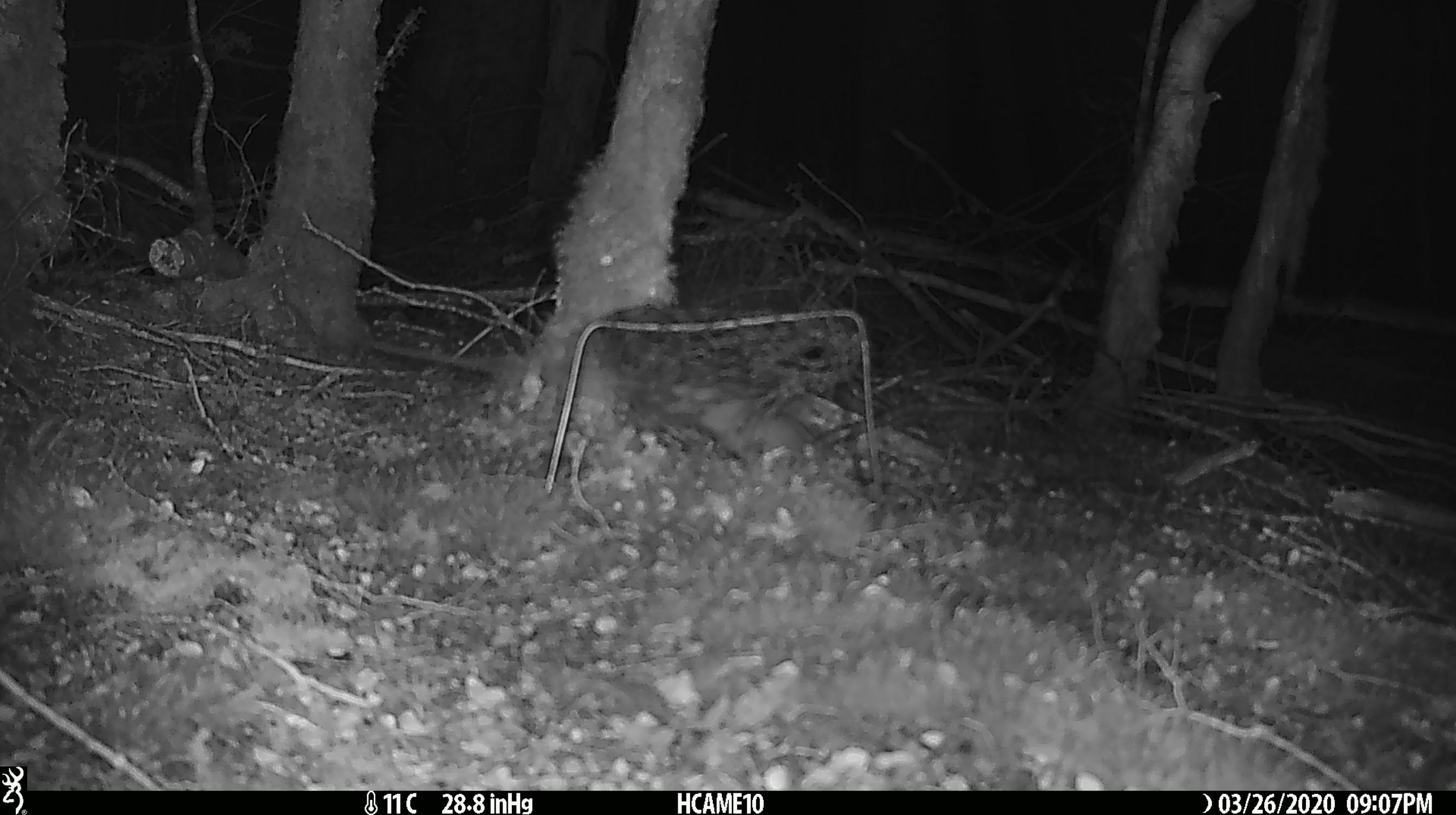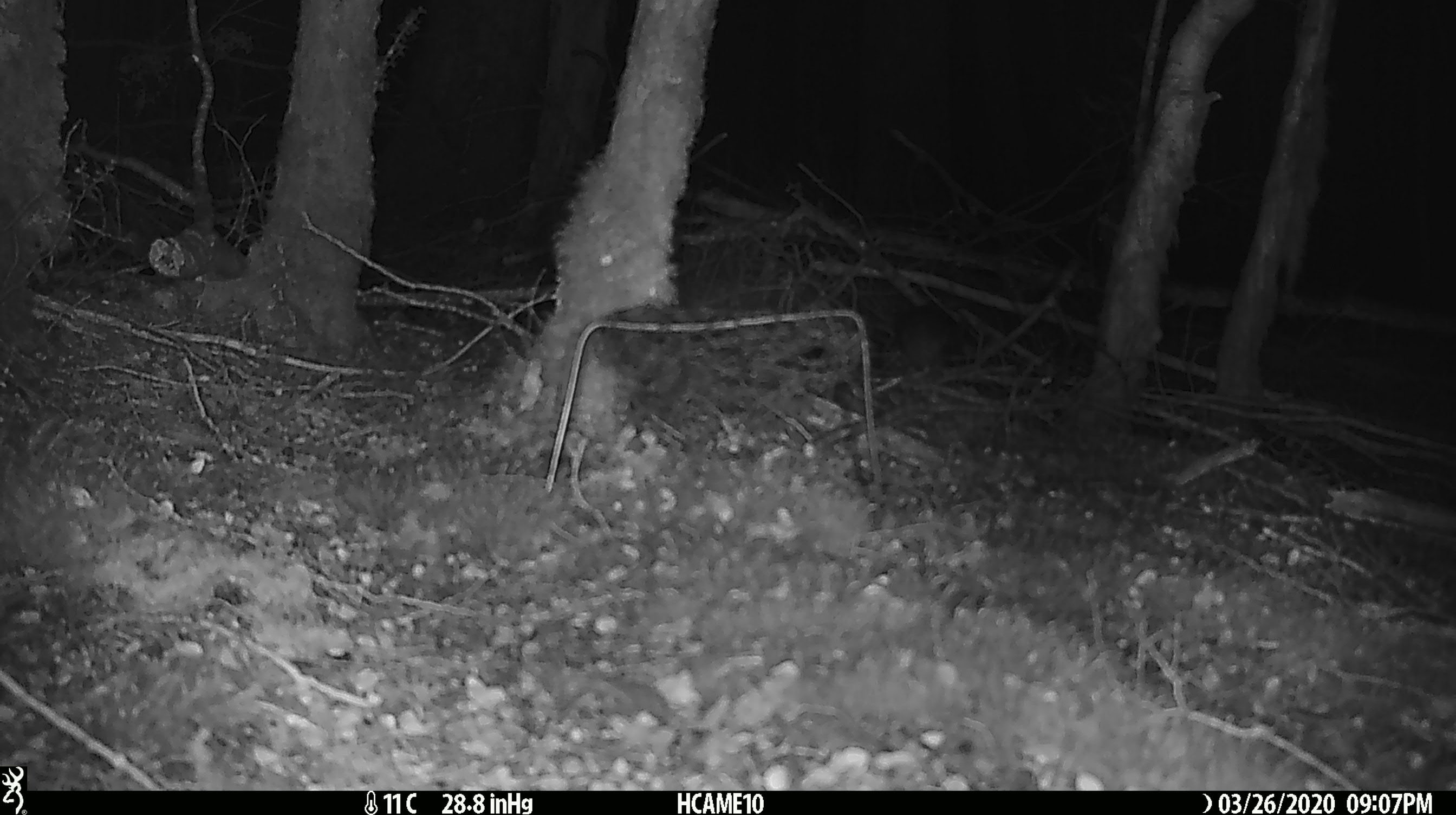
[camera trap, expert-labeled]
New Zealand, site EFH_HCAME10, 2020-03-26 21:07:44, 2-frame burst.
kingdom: Animalia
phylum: Chordata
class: Mammalia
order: Rodentia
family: Muridae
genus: Rattus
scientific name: Rattus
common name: rat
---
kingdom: Animalia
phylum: Chordata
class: Mammalia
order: Rodentia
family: Muridae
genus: Mus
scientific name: Mus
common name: mouse